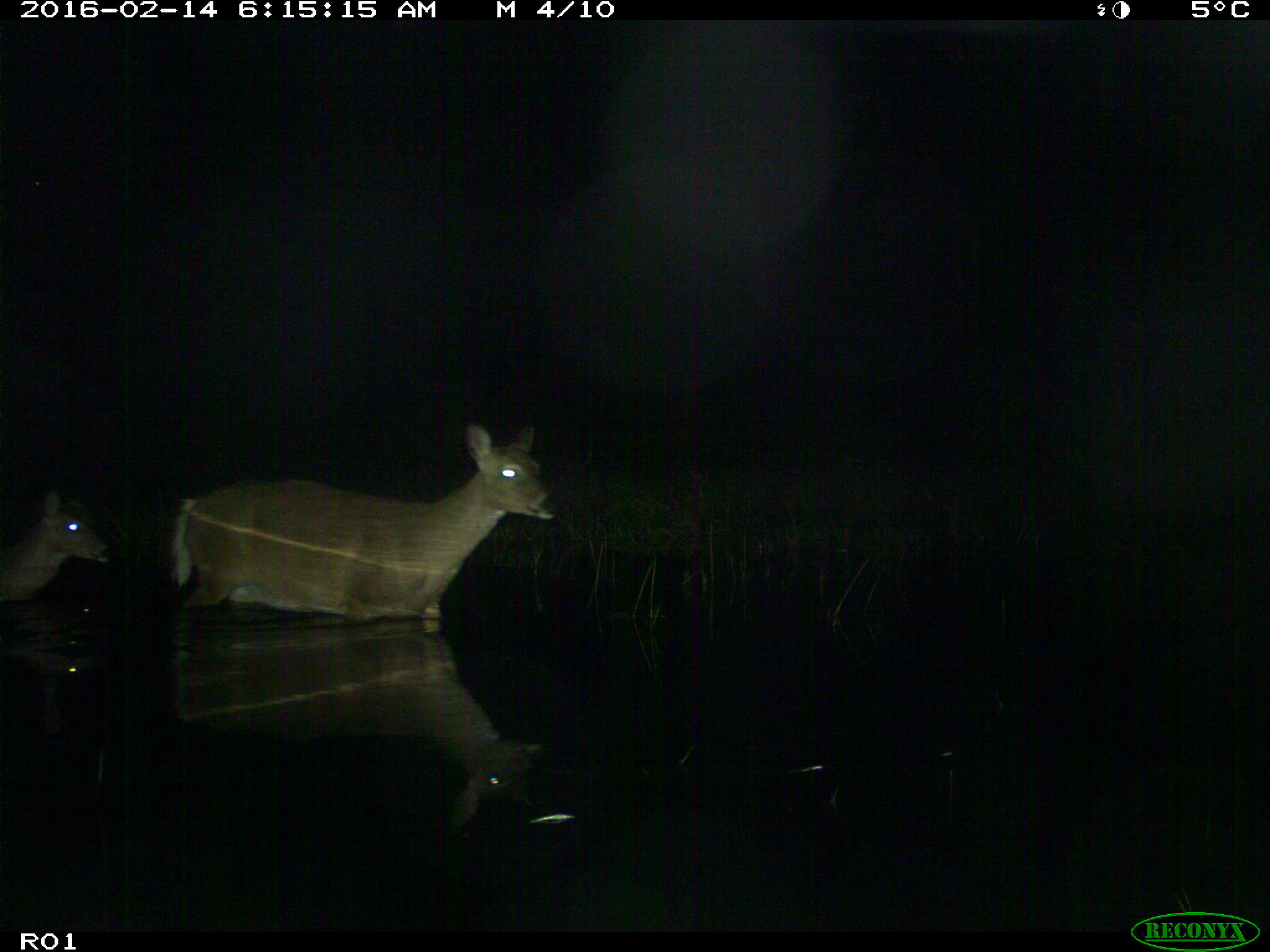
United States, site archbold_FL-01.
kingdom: Animalia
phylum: Chordata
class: Mammalia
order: Artiodactyla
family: Cervidae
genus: Odocoileus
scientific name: Odocoileus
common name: deer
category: unidentified deer